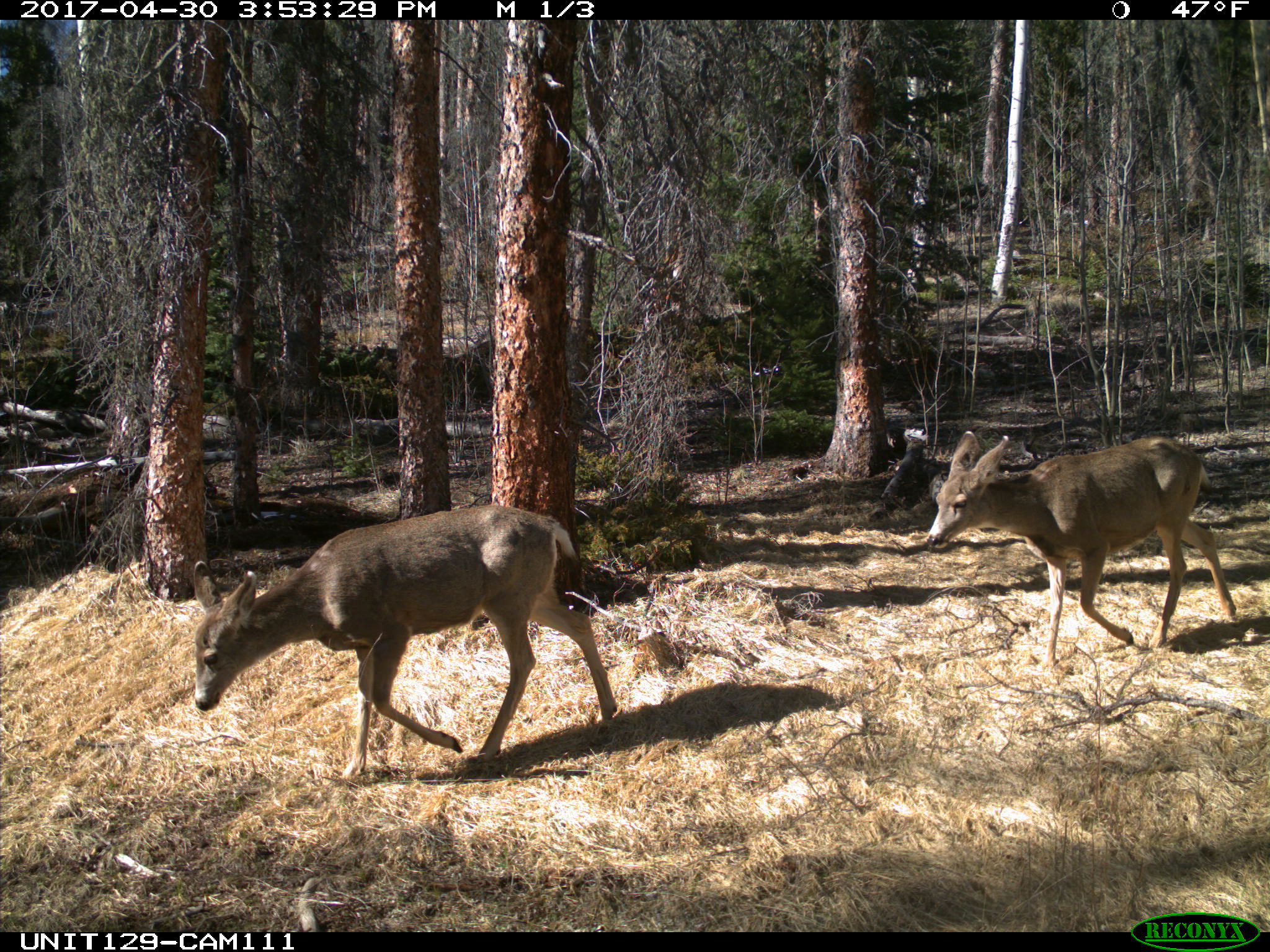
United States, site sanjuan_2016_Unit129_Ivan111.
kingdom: Animalia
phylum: Chordata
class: Mammalia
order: Artiodactyla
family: Cervidae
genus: Odocoileus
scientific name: Odocoileus hemionus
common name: mule deer